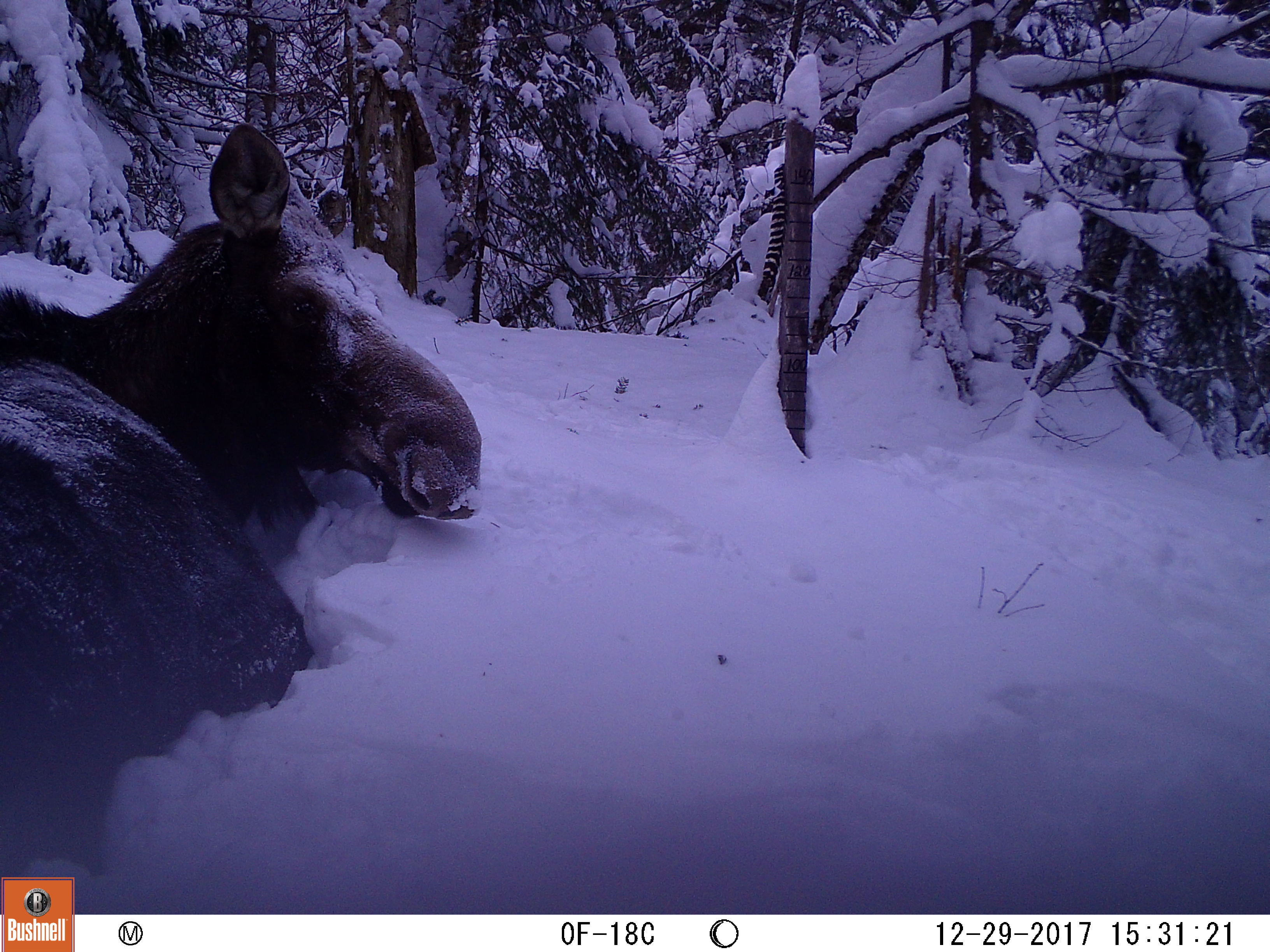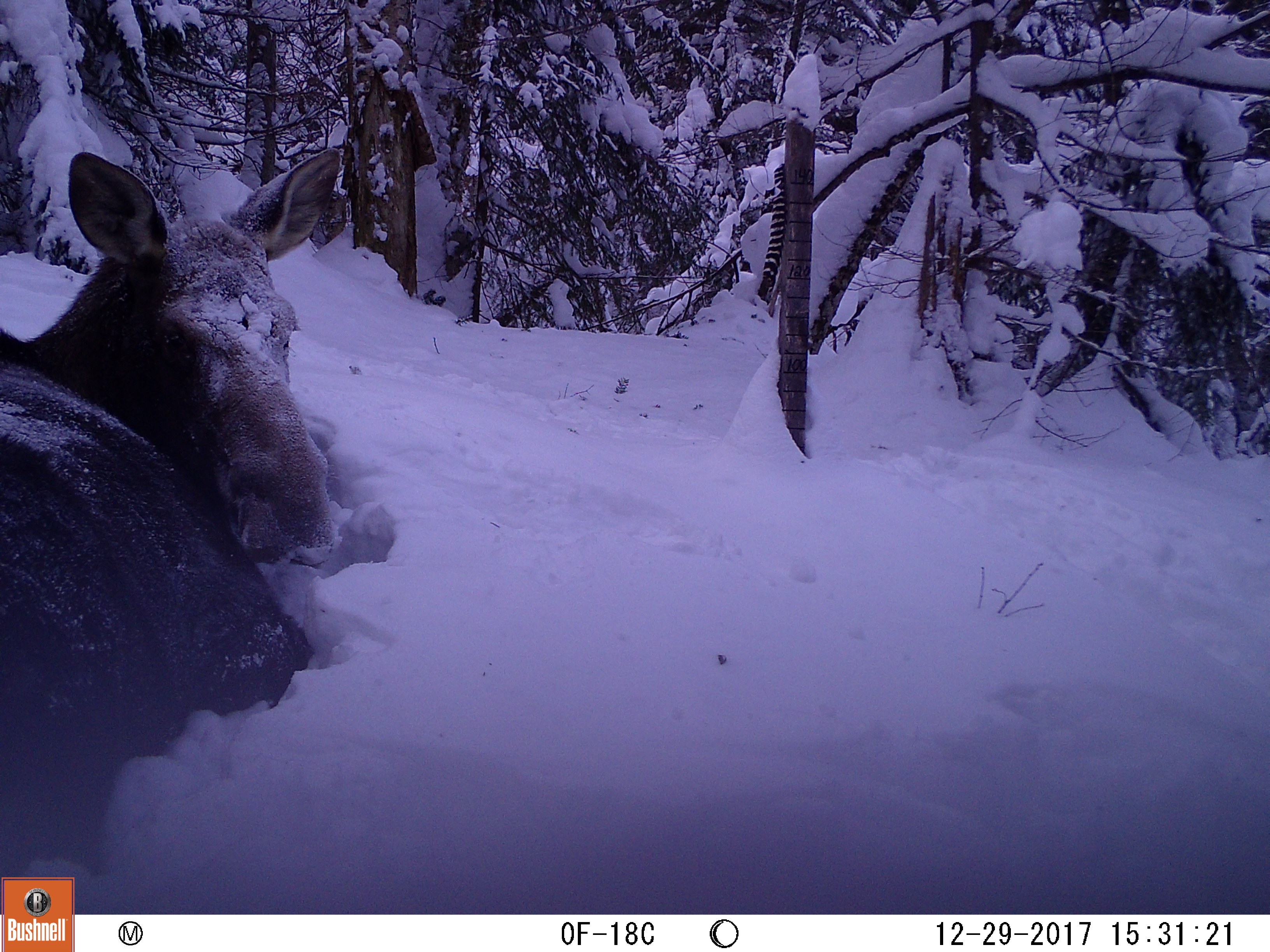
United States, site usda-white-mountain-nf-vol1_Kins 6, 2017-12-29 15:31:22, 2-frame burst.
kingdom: Animalia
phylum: Chordata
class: Mammalia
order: Artiodactyla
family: Cervidae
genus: Alces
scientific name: Alces alces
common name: moose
Moose (Alces alces).